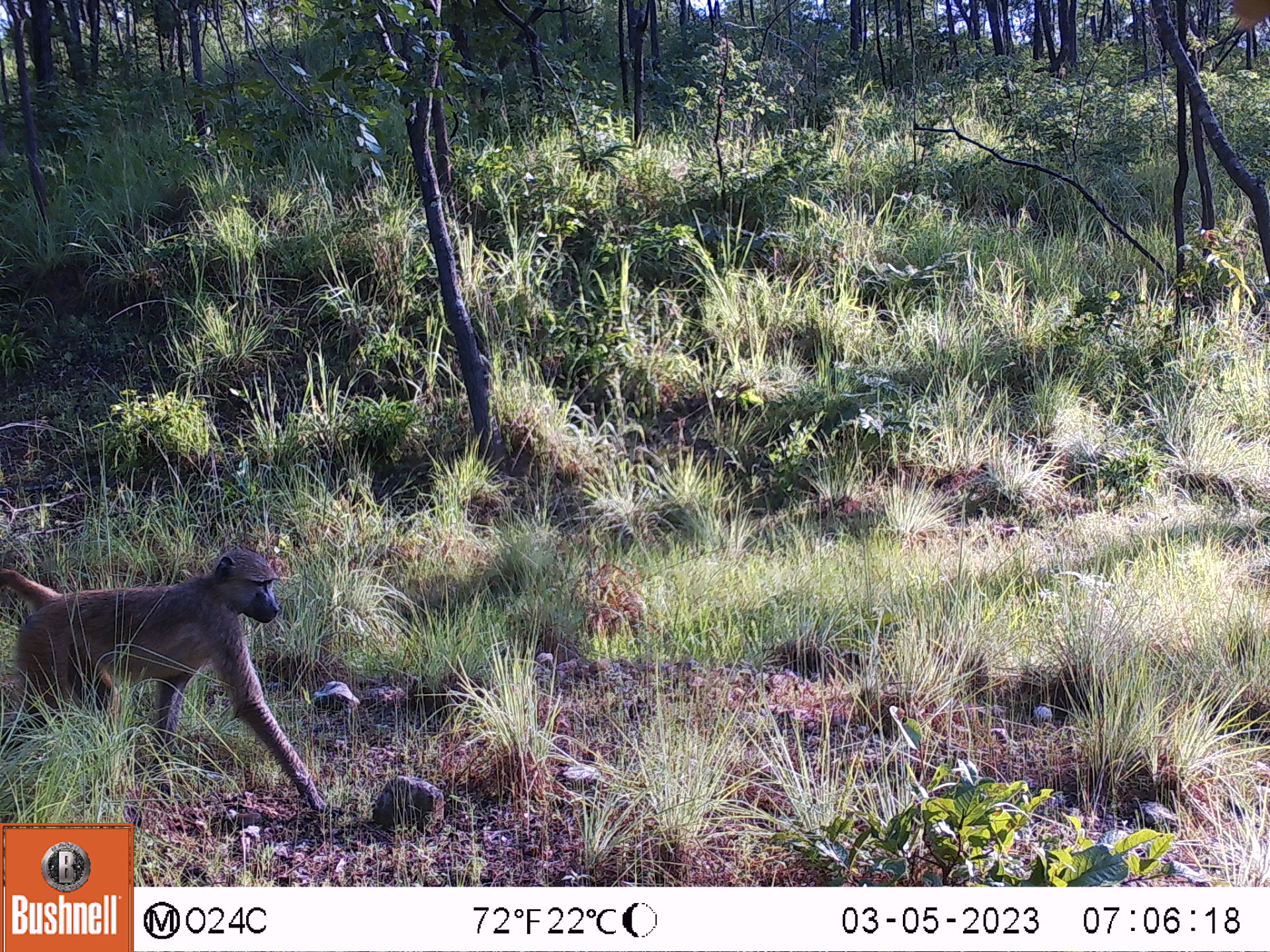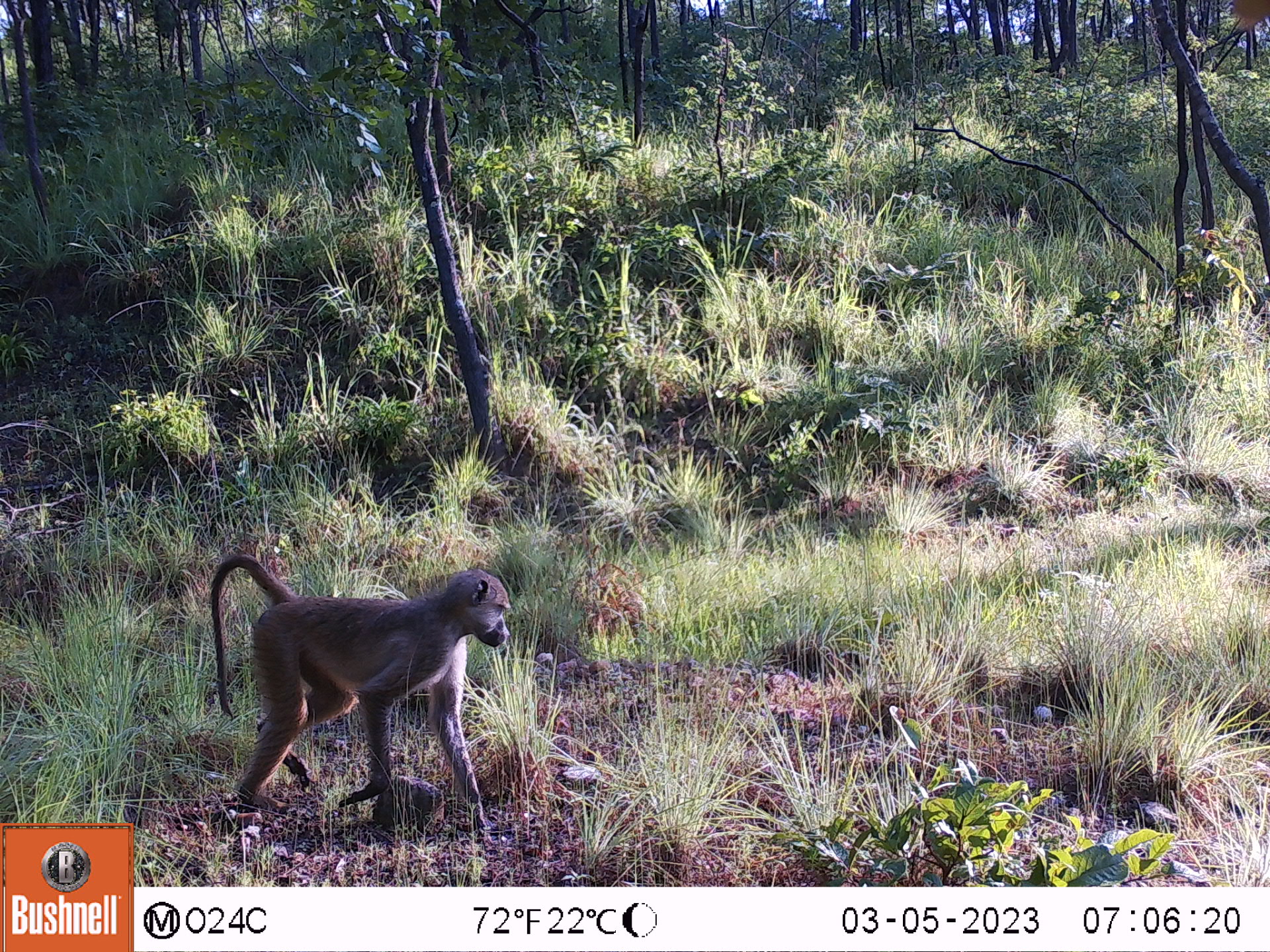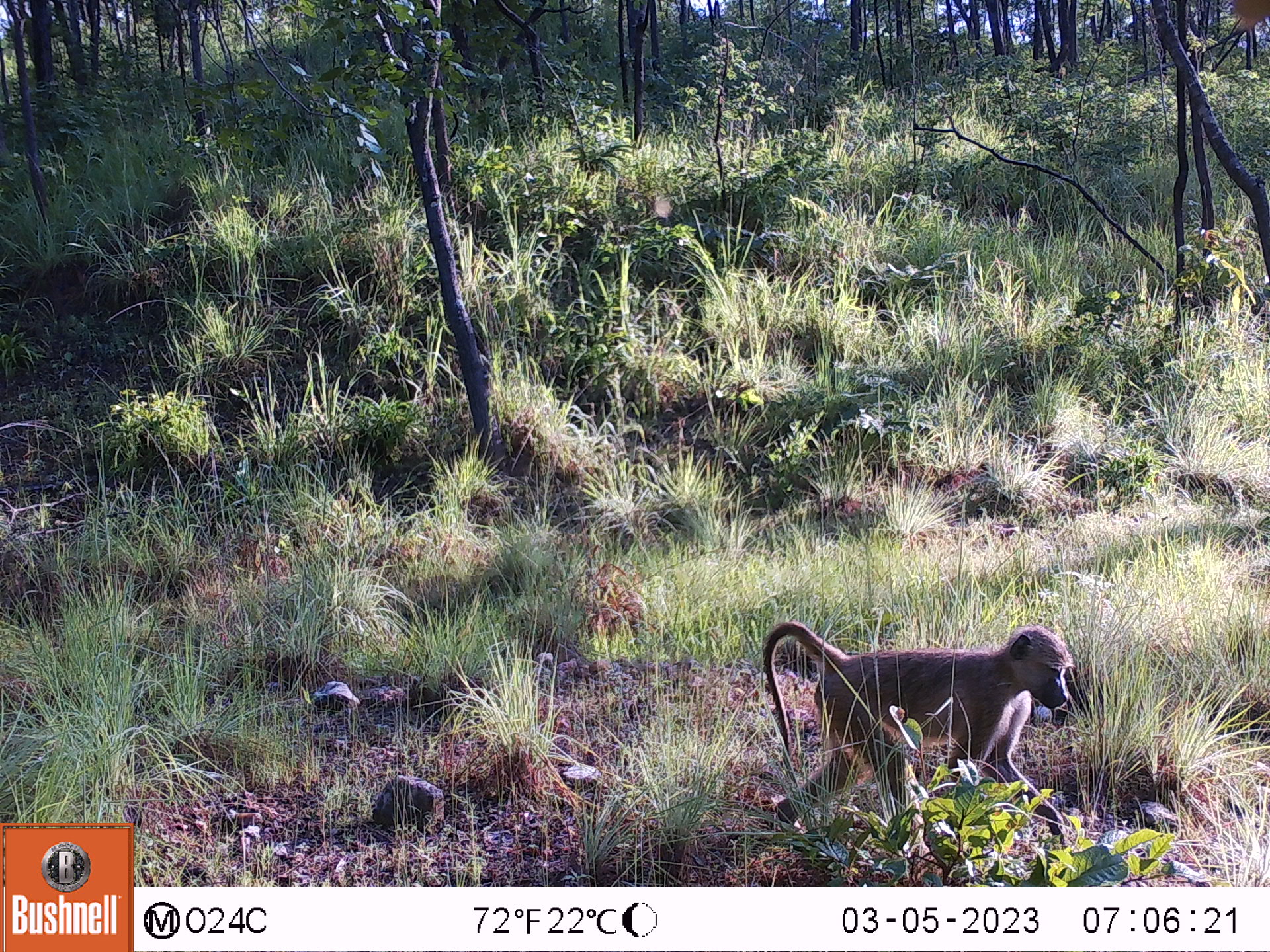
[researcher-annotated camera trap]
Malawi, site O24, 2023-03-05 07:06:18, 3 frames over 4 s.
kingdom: Animalia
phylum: Chordata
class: Mammalia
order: Primates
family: Cercopithecidae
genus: Papio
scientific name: Papio cynocephalus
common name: yellow baboon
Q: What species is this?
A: Yellow baboon (Papio cynocephalus).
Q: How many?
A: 1.